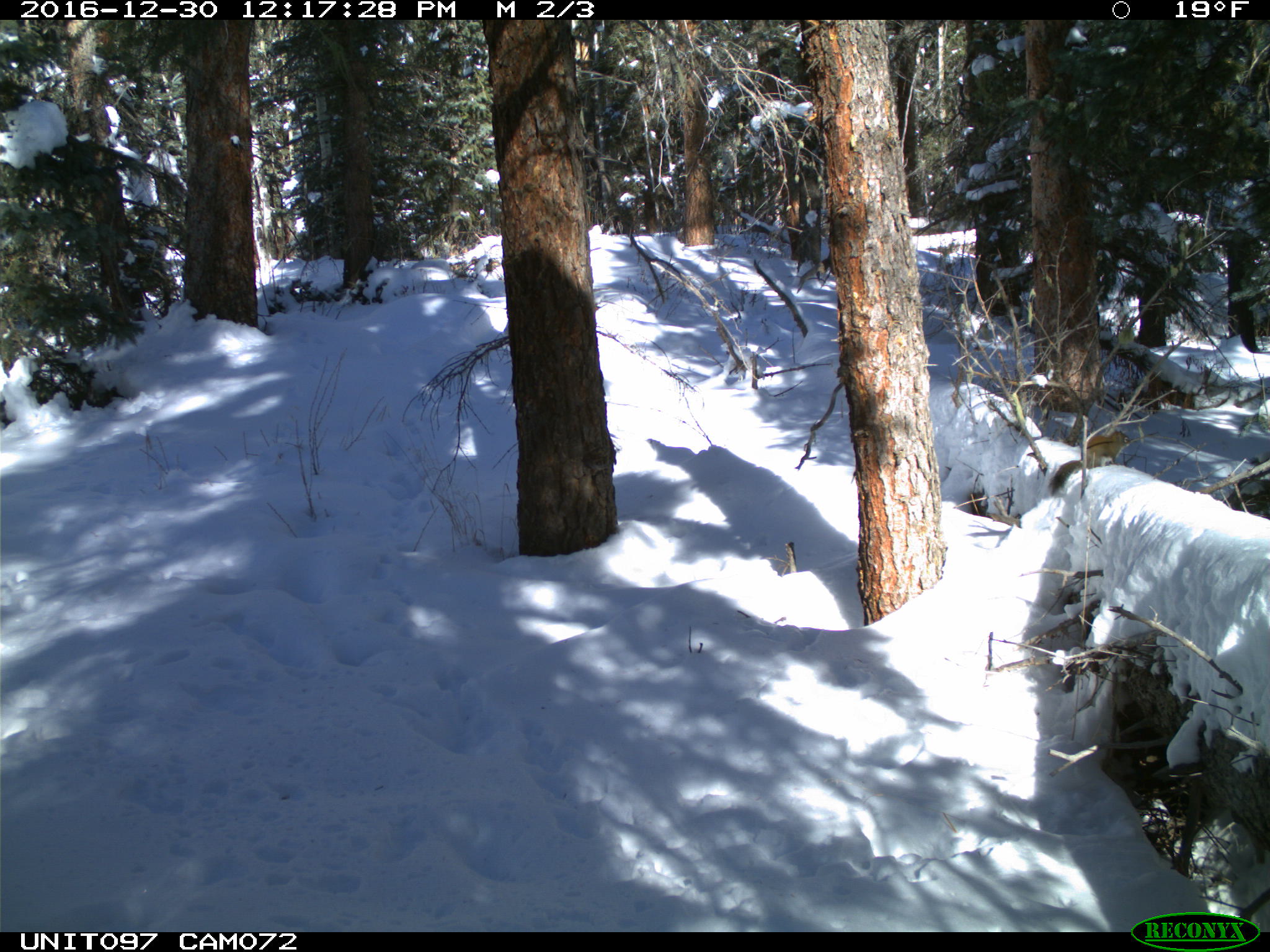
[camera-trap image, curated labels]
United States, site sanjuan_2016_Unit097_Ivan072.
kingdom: Animalia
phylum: Chordata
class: Mammalia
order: Rodentia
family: Sciuridae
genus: Tamiasciurus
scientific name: Tamiasciurus hudsonicus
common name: american red squirrel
Tamiasciurus hudsonicus (american red squirrel).